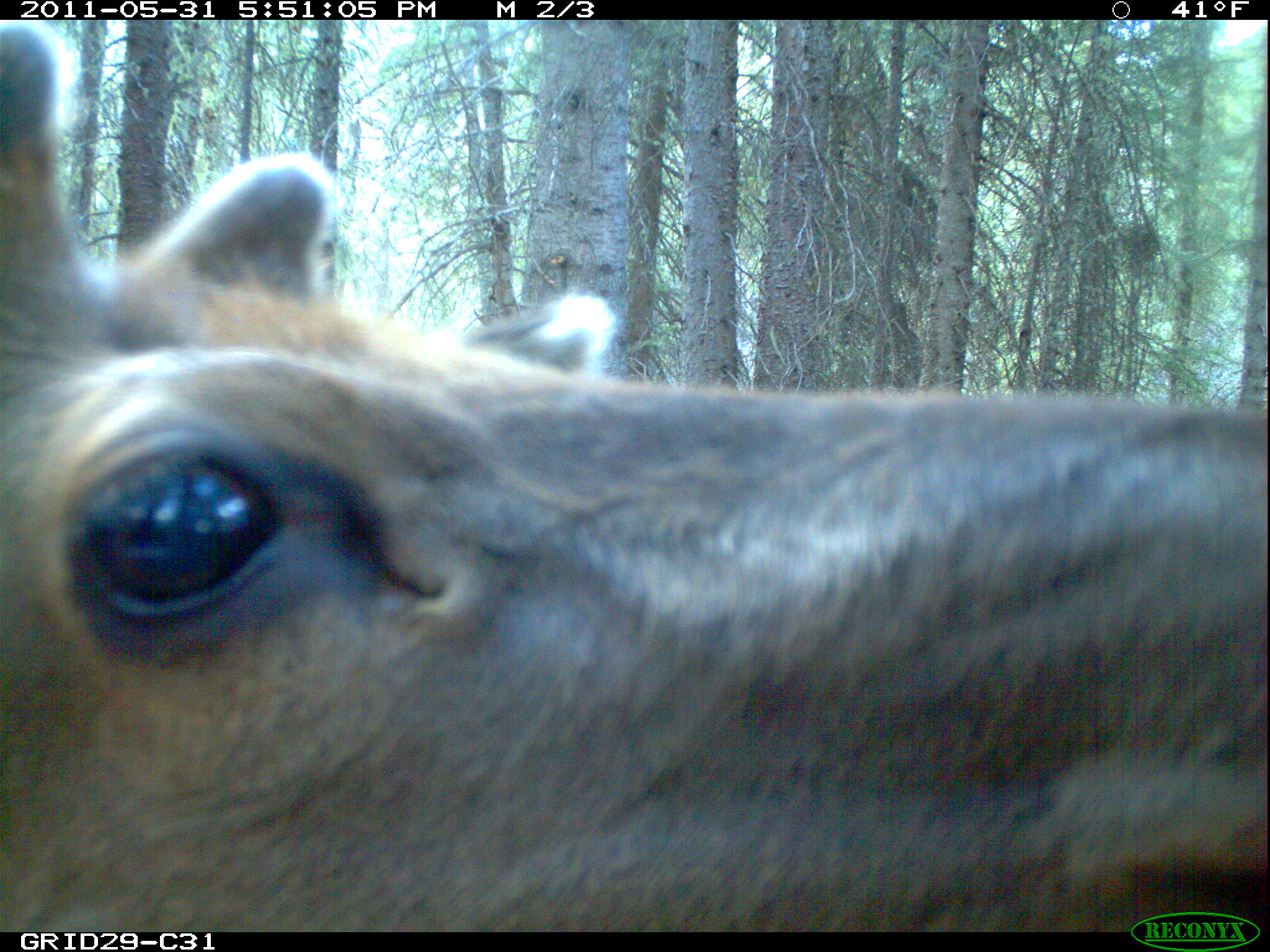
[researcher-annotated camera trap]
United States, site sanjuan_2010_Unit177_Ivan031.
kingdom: Animalia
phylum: Chordata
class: Mammalia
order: Artiodactyla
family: Cervidae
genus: Cervus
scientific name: Cervus elaphus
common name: red deer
Cervus elaphus (red deer).